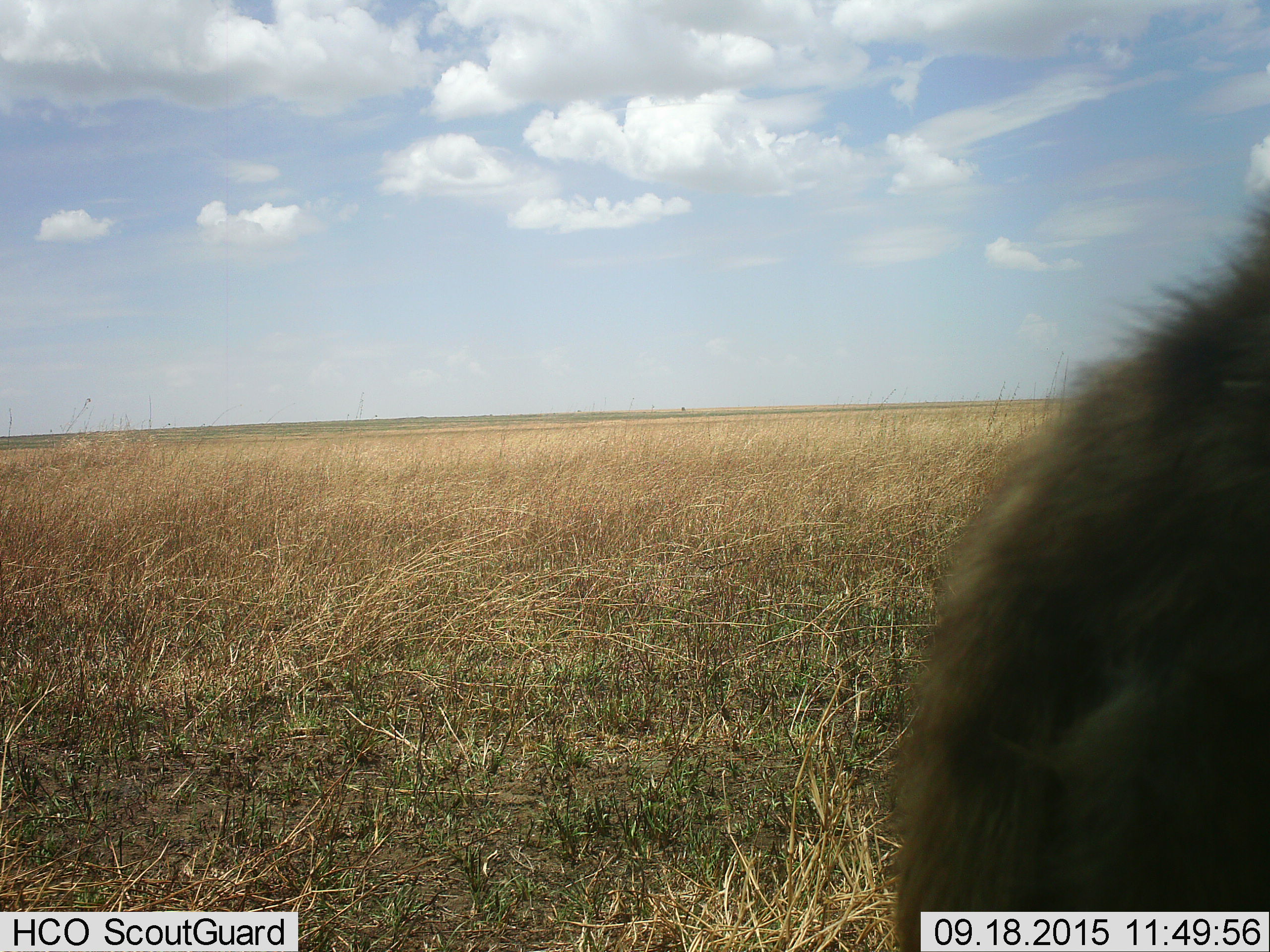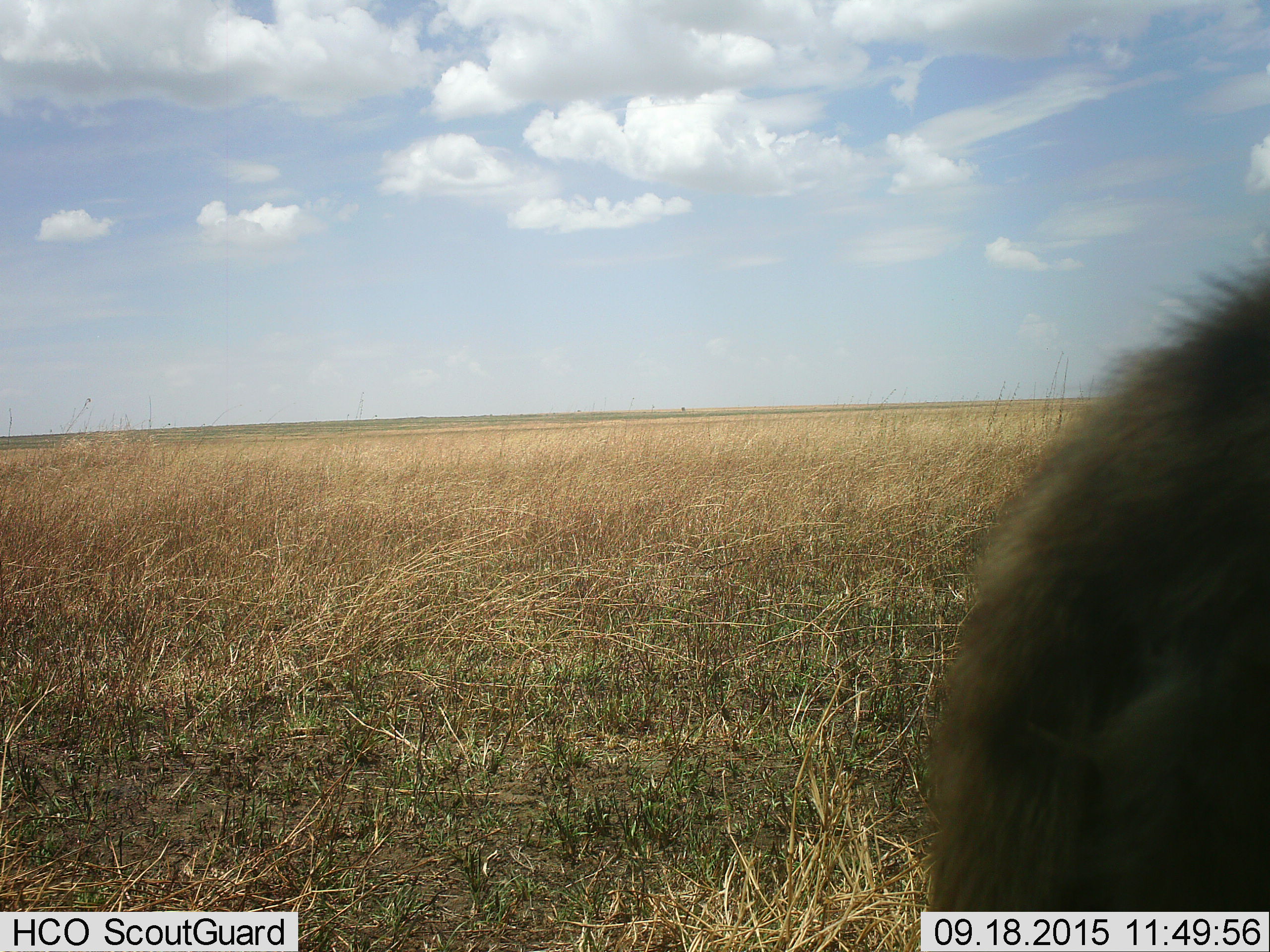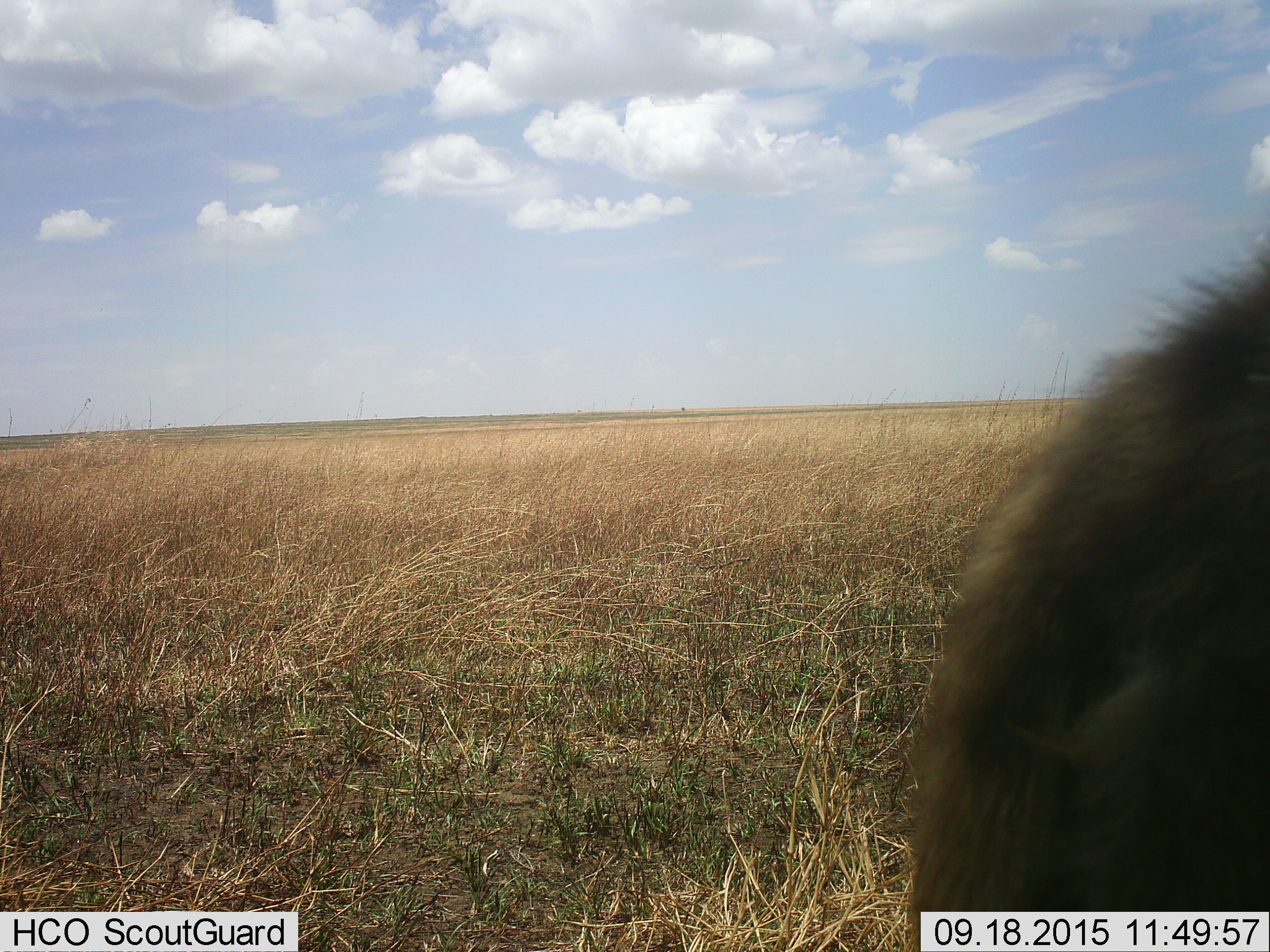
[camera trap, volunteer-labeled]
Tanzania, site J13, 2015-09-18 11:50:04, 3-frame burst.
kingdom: Animalia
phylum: Chordata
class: Mammalia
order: Carnivora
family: Hyaenidae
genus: Crocuta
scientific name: Crocuta crocuta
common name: spotted hyena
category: hyenaspotted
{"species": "hyenaspotted (spotted hyena) (Crocuta crocuta)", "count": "1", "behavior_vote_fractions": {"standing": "67%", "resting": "0%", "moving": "33%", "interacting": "0%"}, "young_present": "0%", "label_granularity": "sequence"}